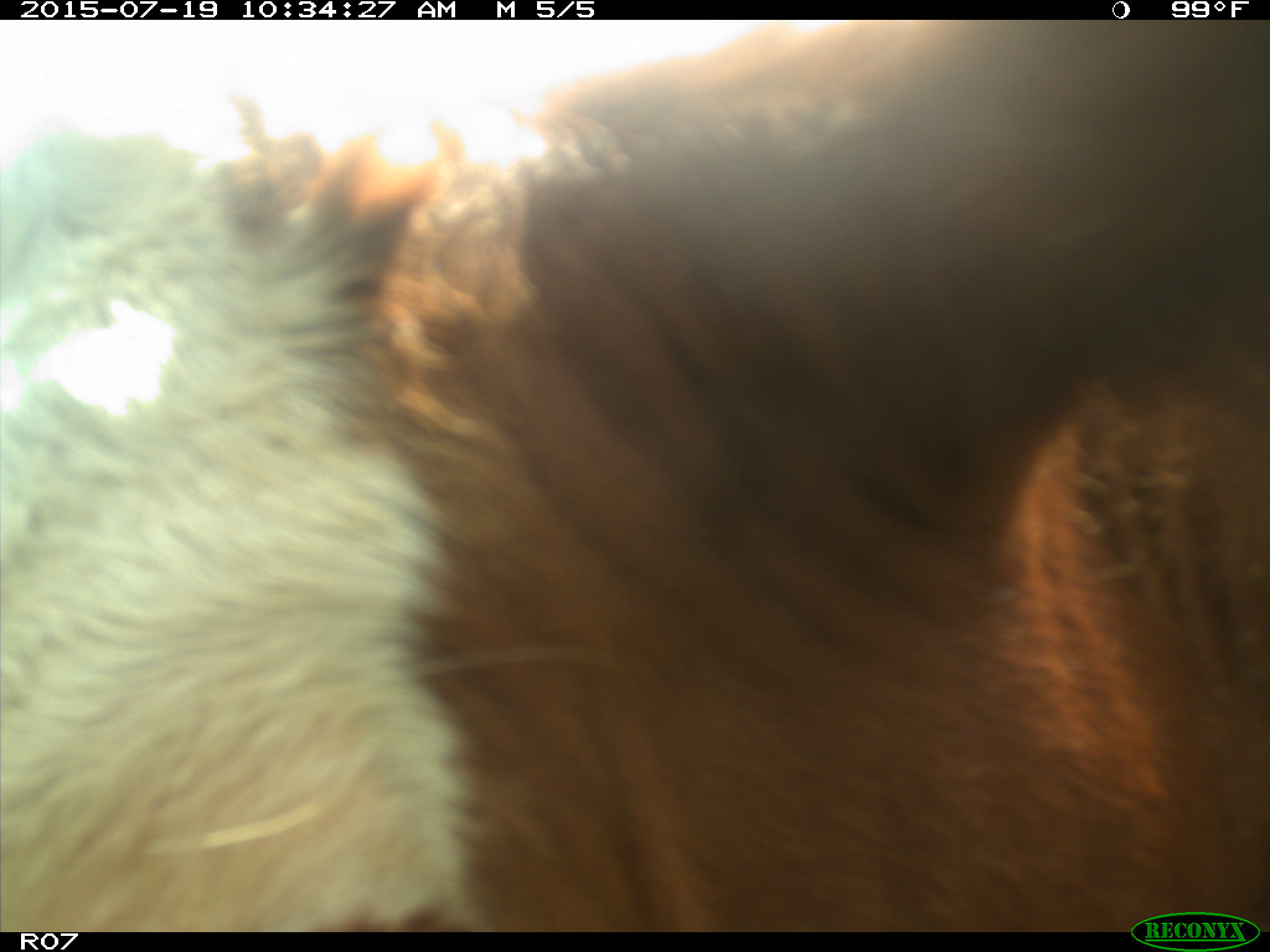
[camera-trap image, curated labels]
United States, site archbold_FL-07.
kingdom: Animalia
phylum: Chordata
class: Mammalia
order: Artiodactyla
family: Bovidae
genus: Bos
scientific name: Bos taurus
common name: domestic cow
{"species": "Bos taurus (domestic cow)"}